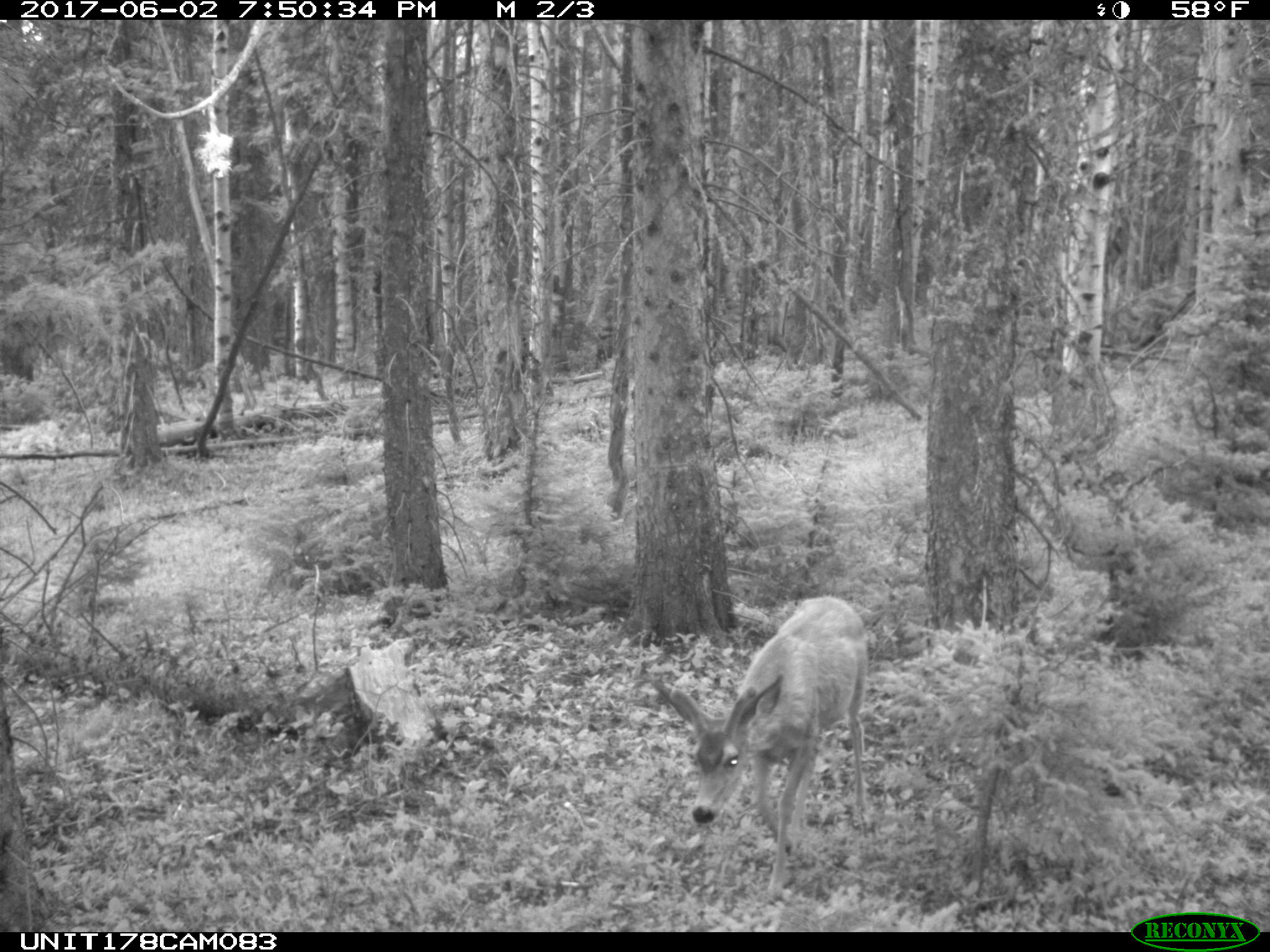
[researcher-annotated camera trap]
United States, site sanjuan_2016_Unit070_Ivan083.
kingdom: Animalia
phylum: Chordata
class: Mammalia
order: Artiodactyla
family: Cervidae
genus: Odocoileus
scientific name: Odocoileus hemionus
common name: mule deer